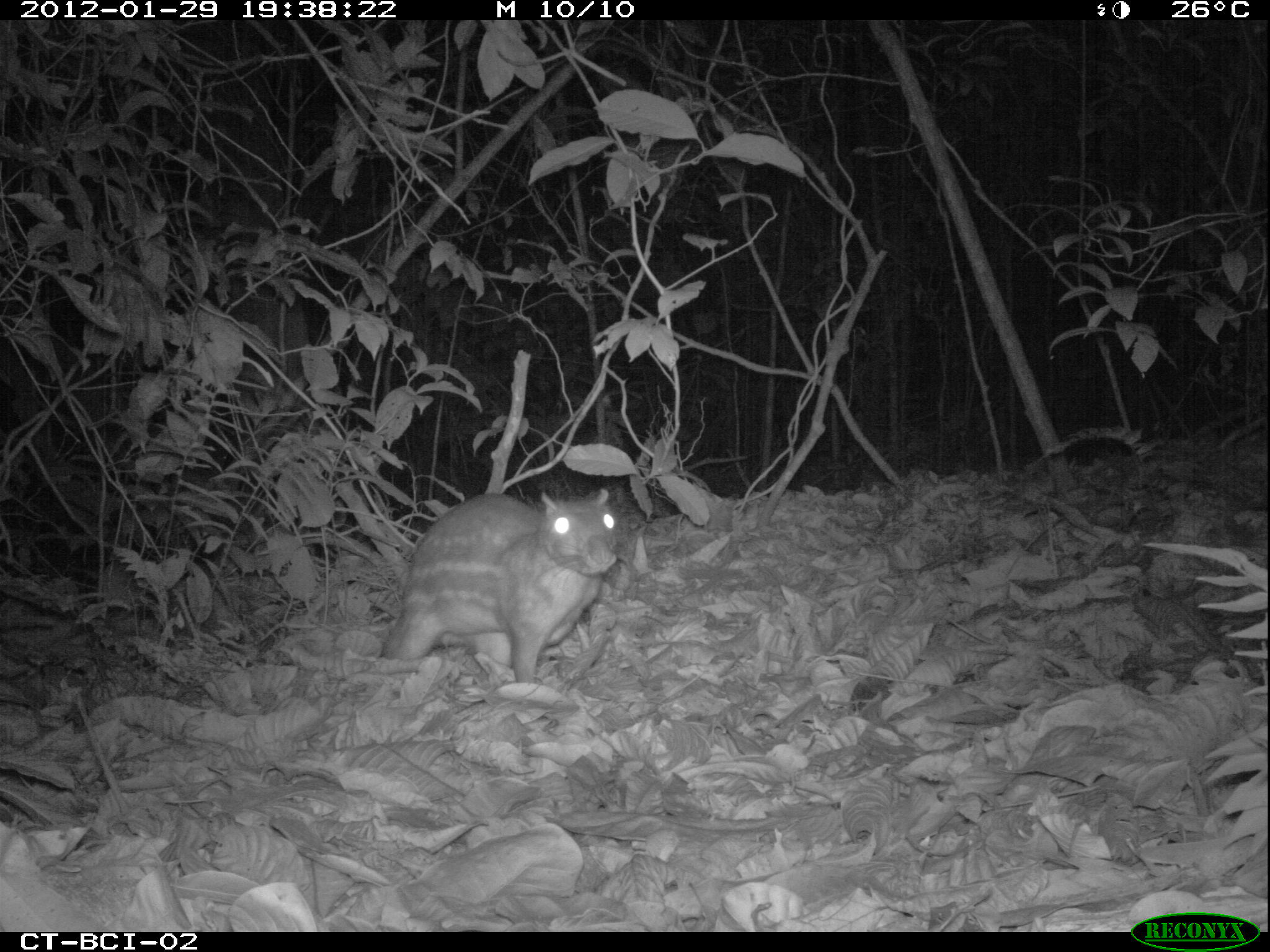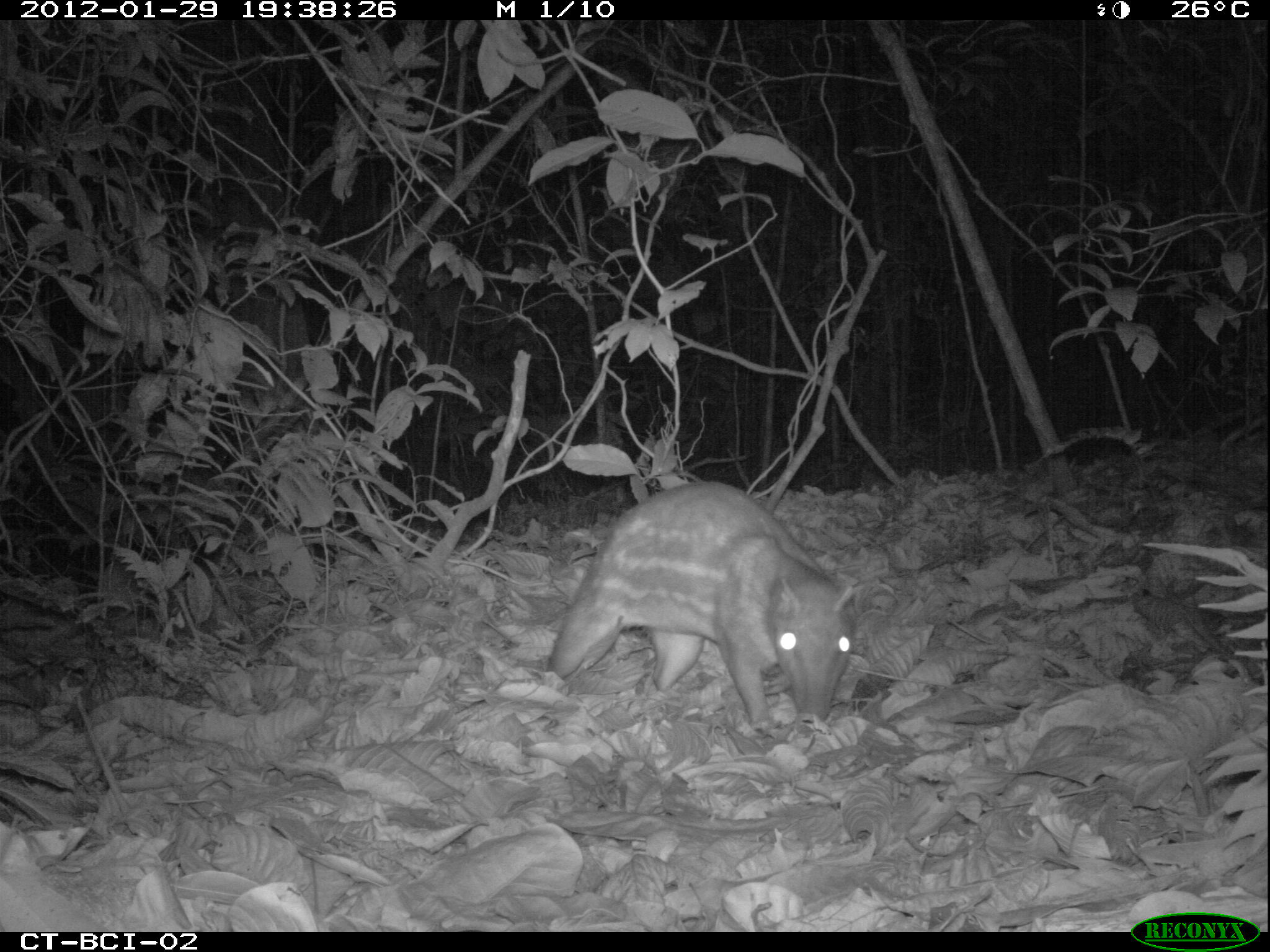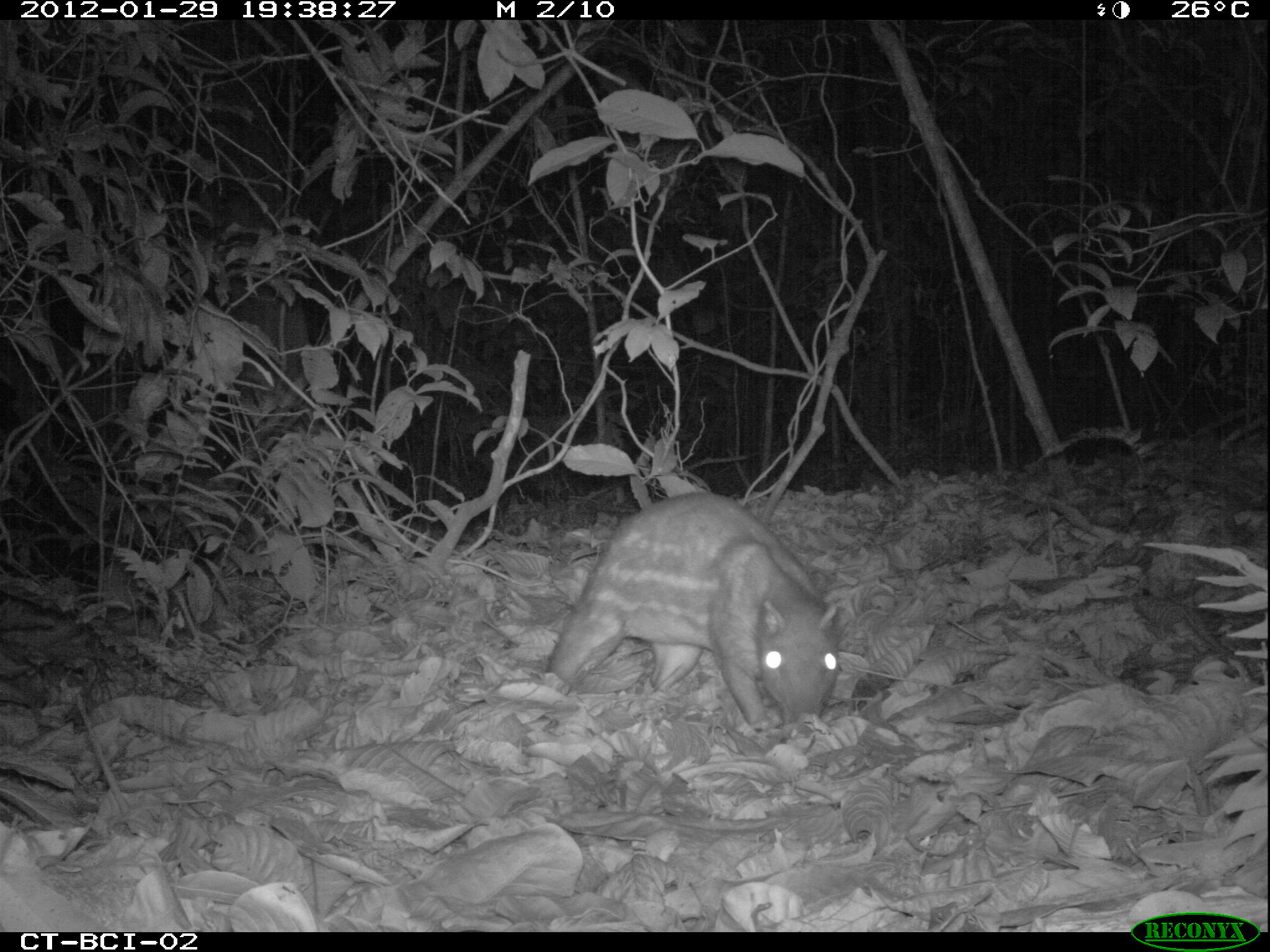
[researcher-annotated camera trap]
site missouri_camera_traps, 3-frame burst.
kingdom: Animalia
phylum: Chordata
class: Mammalia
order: Rodentia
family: Cuniculidae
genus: Cuniculus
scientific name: Cuniculus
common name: paca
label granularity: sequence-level